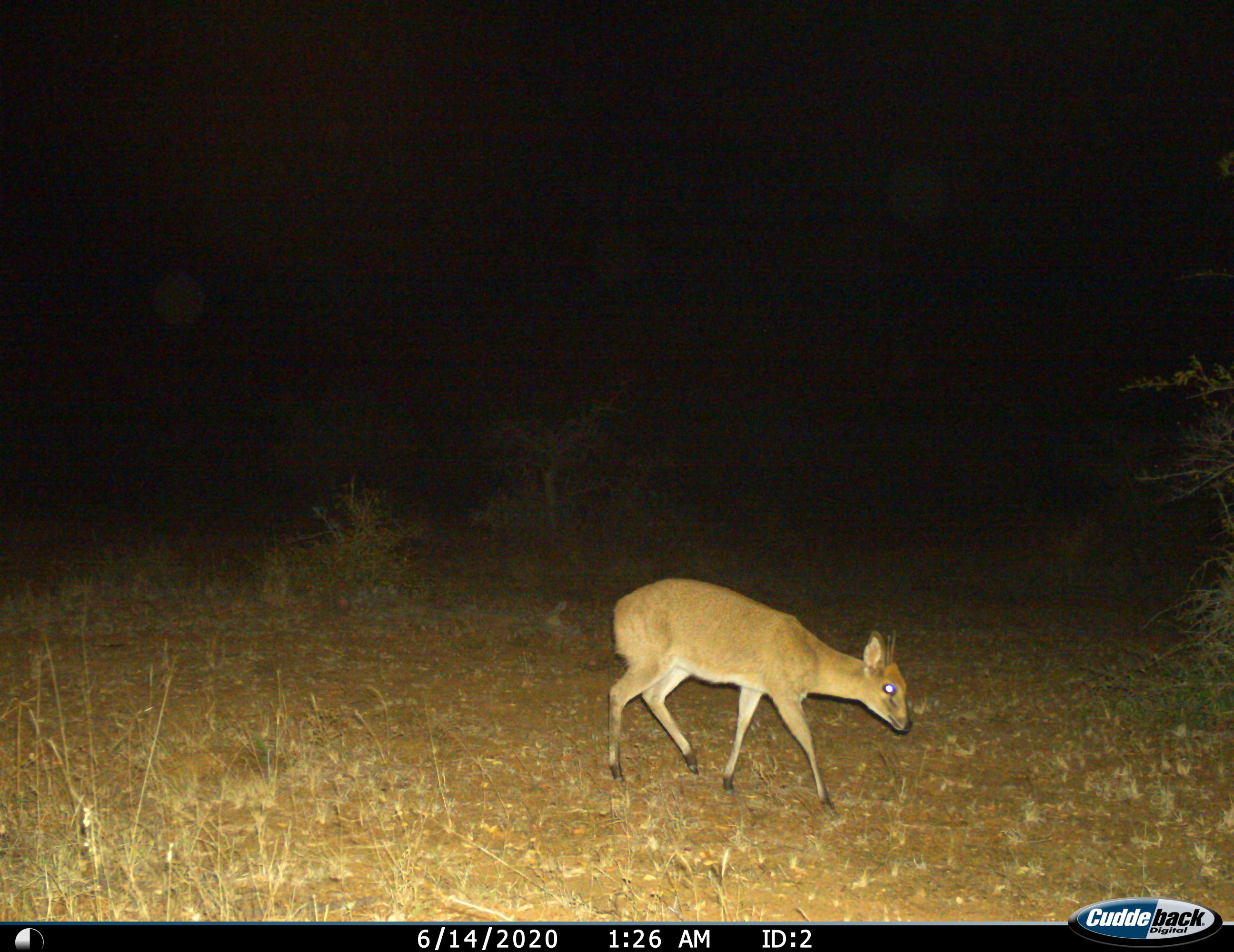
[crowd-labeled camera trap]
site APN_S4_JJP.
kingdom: Animalia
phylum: Chordata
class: Mammalia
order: Artiodactyla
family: Bovidae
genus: Sylvicapra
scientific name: Sylvicapra grimmia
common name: common duiker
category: duikercommongrey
Duikercommongrey (common duiker) (Sylvicapra grimmia), count 1. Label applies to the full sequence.